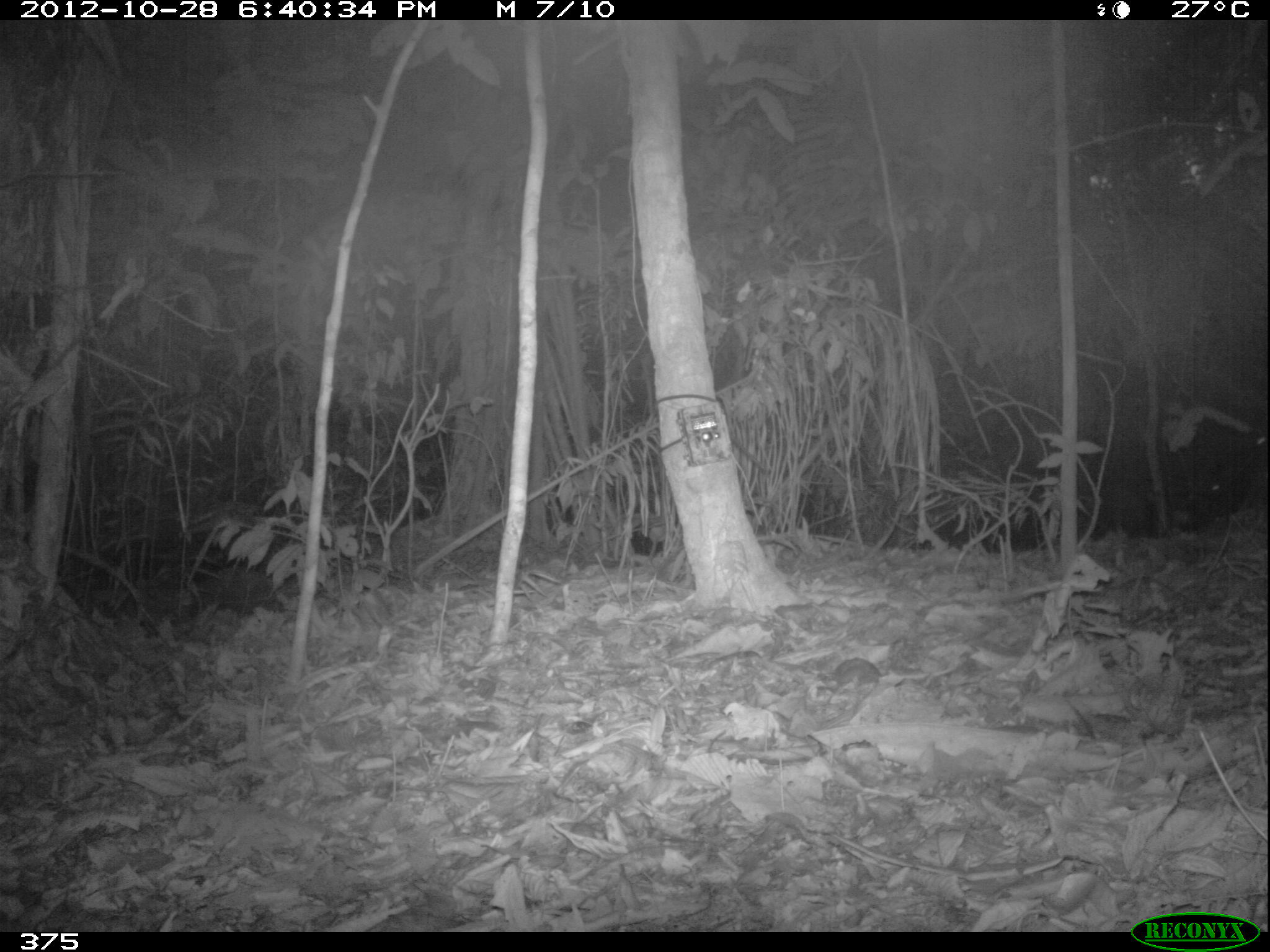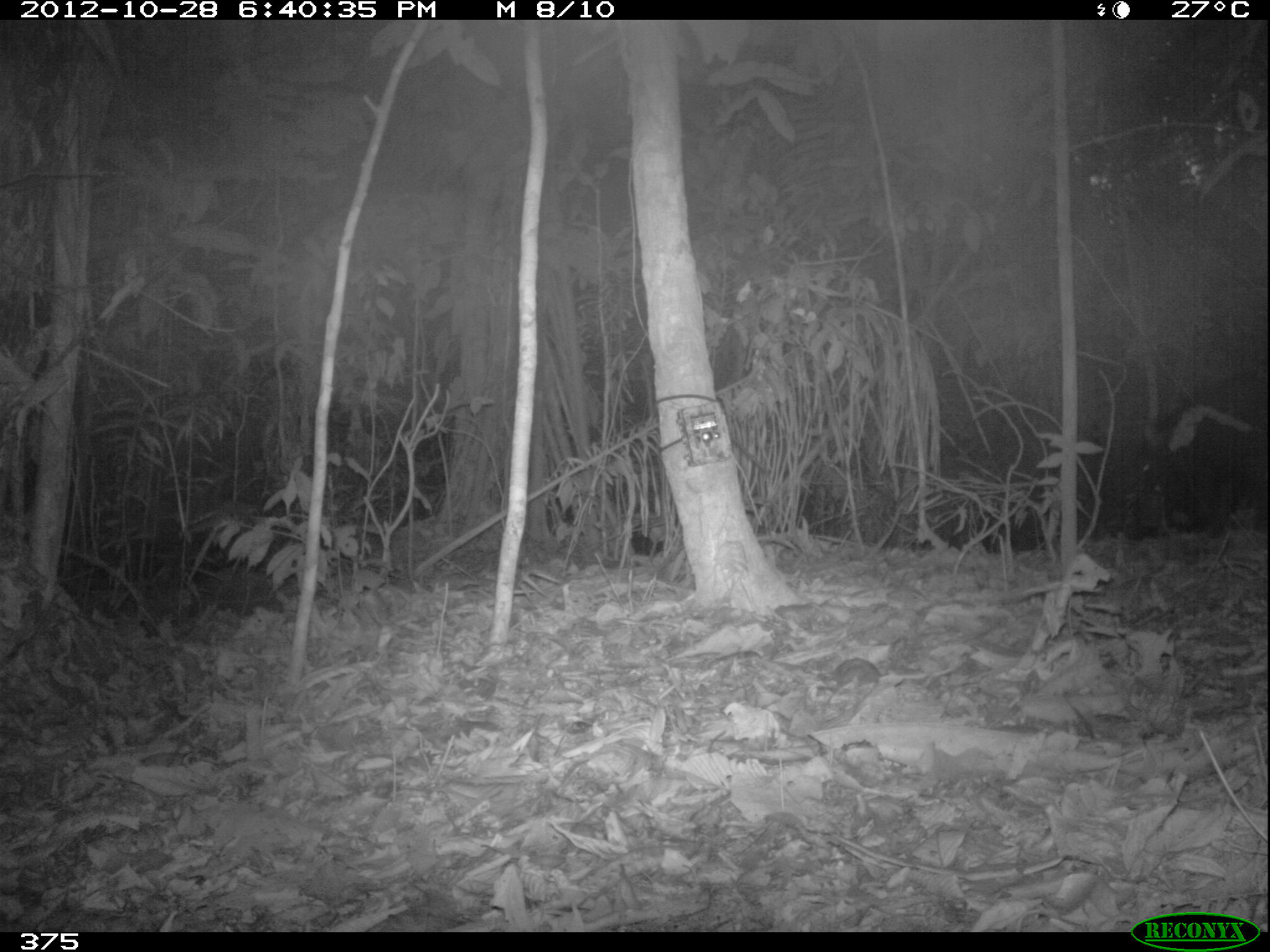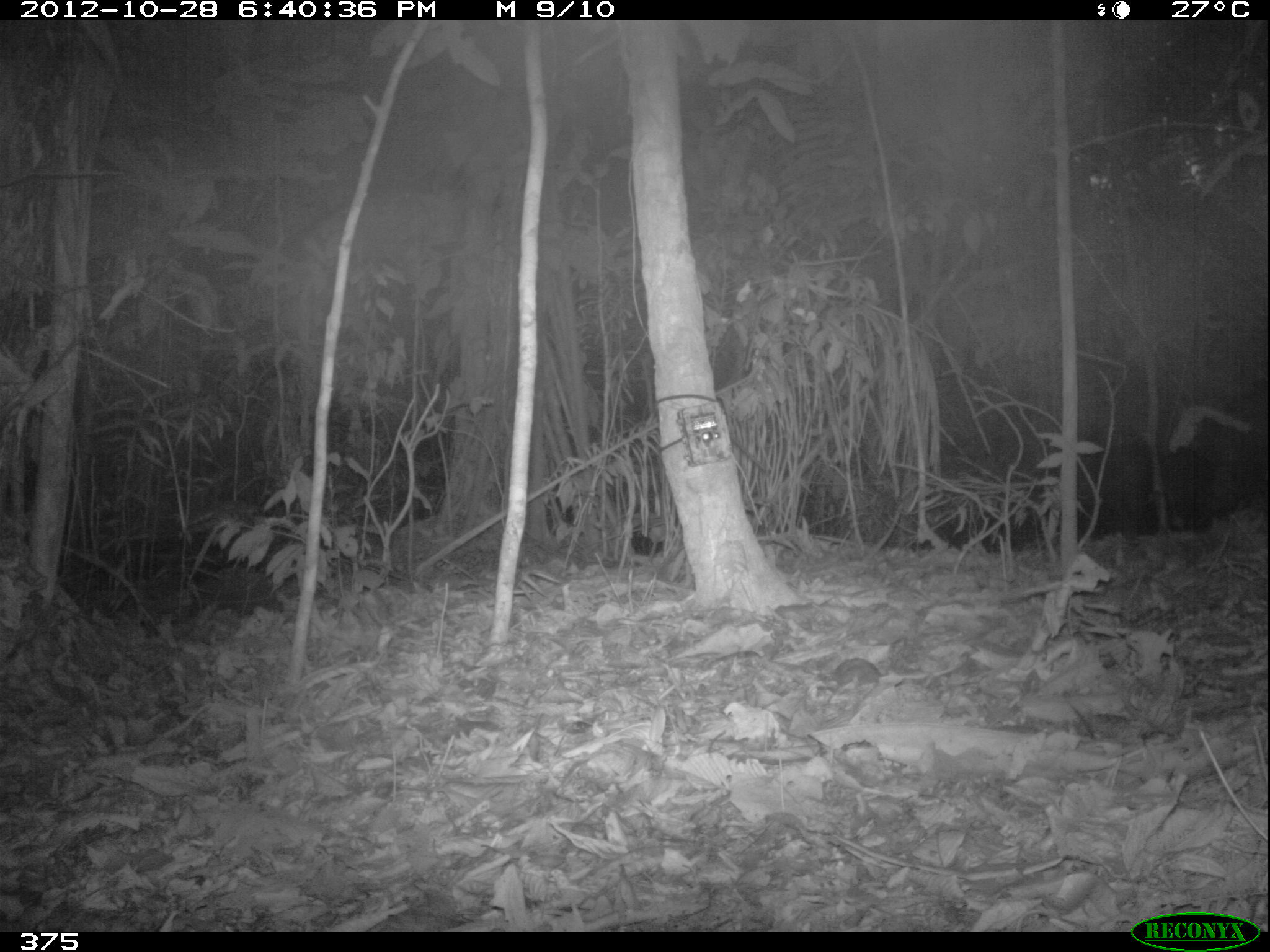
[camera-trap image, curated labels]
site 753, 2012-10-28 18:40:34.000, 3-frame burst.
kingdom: Animalia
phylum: Chordata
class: Mammalia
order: Artiodactyla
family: Tayassuidae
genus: Tayassu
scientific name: Tayassu pecari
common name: white-lipped peccary